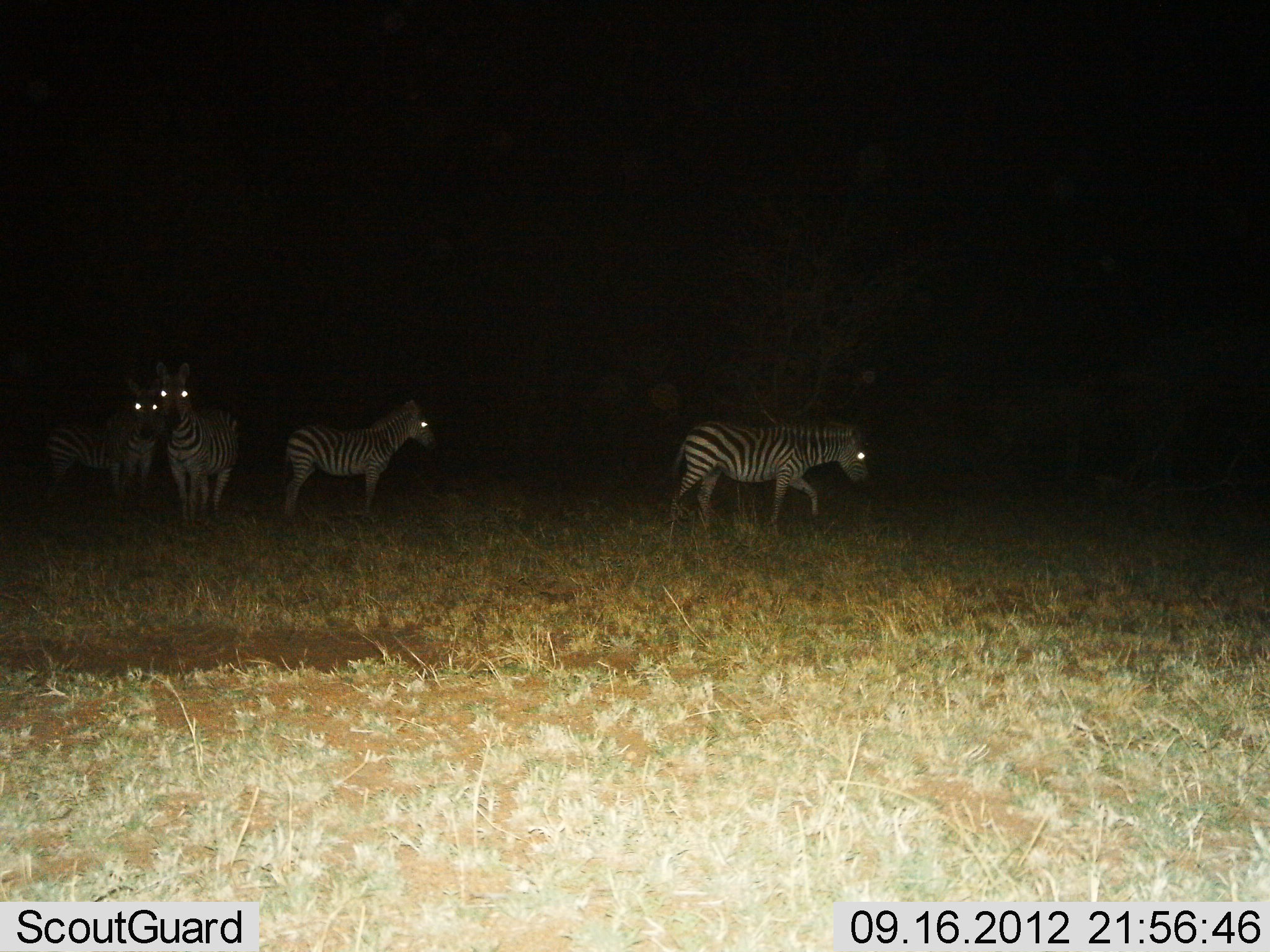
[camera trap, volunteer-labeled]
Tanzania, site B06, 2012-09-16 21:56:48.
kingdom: Animalia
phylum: Chordata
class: Mammalia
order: Perissodactyla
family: Equidae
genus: Equus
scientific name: Equus quagga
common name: plains zebra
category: zebra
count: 4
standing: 90%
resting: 0%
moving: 70%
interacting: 10%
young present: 10%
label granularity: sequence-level